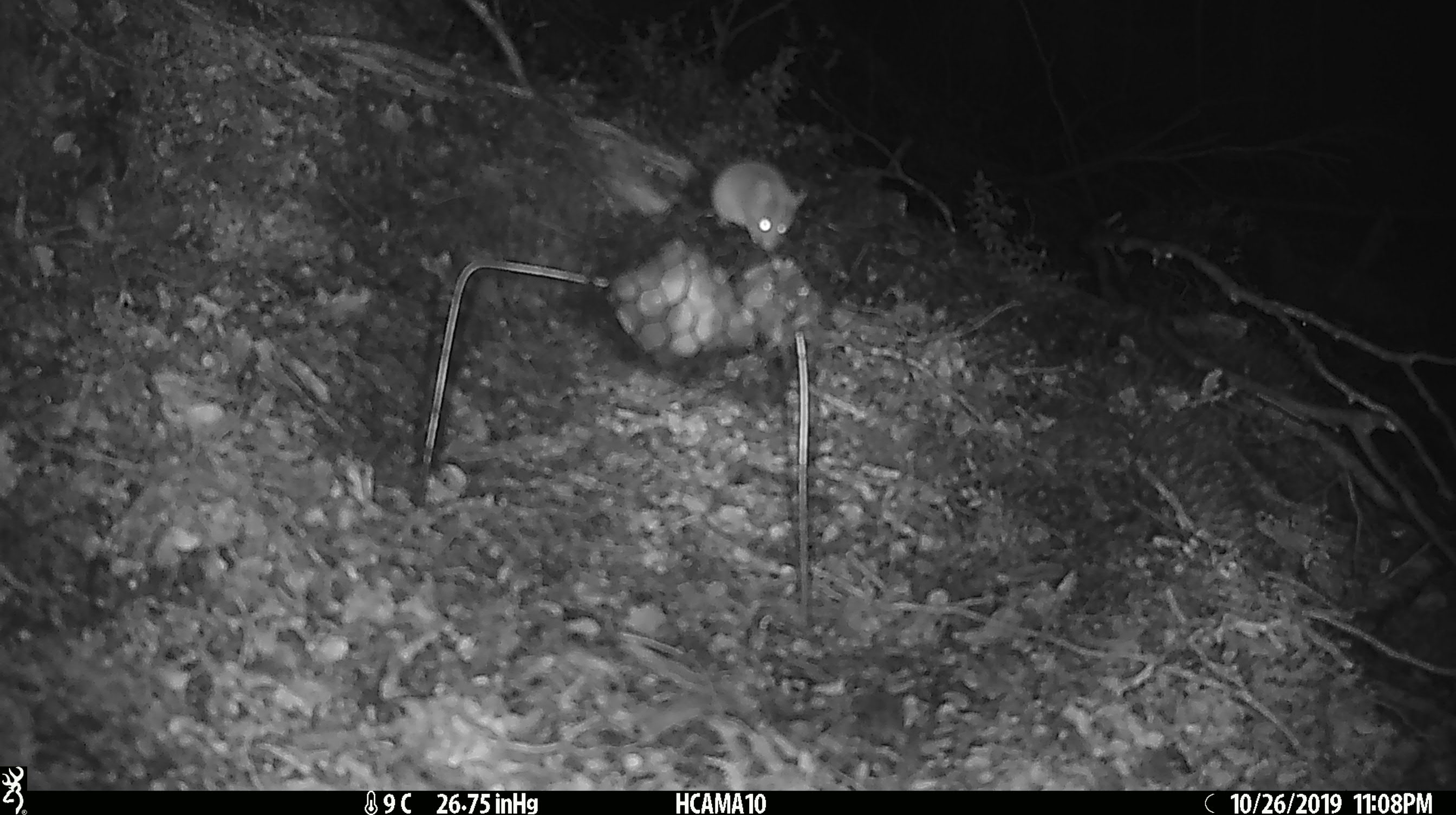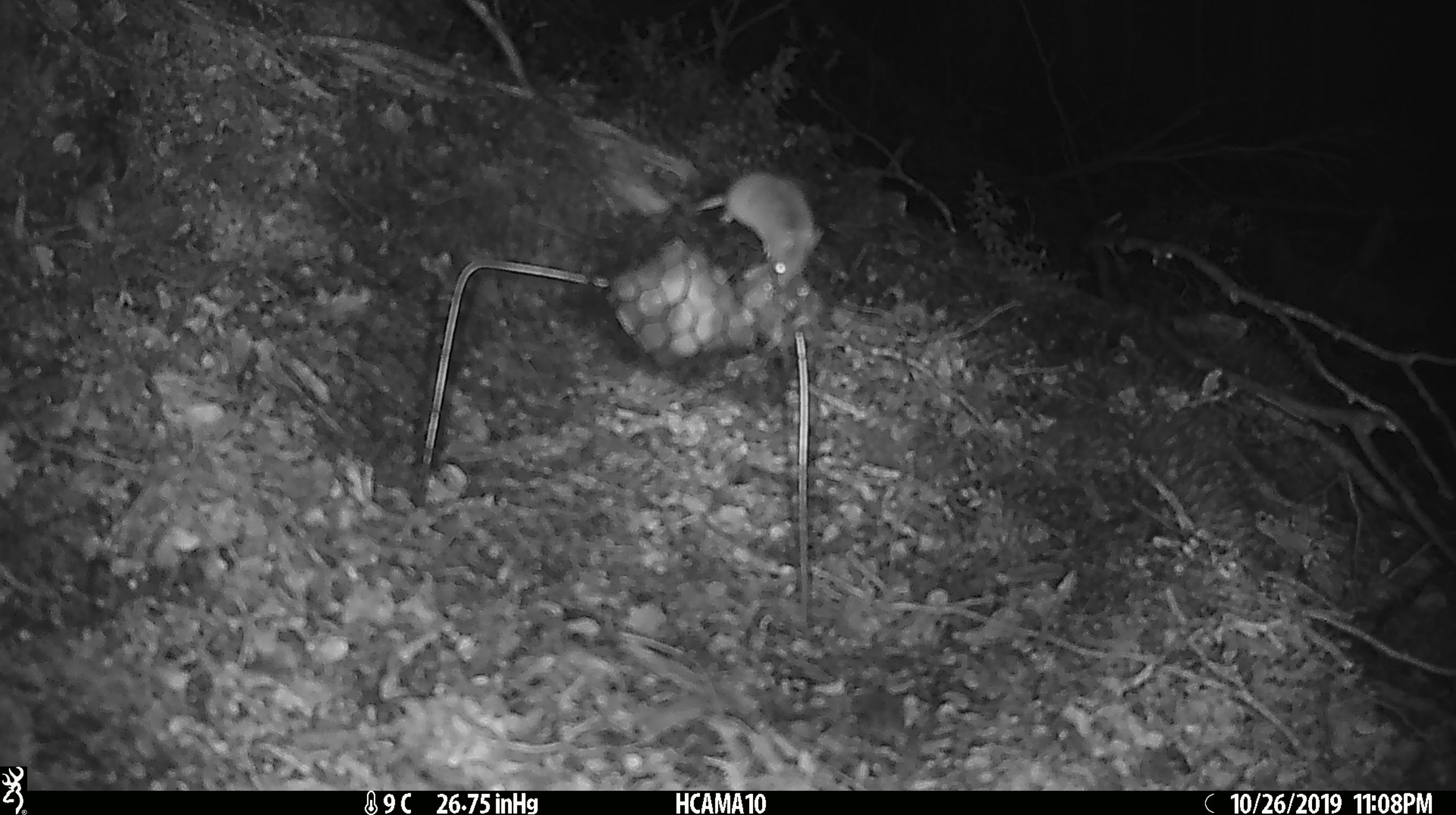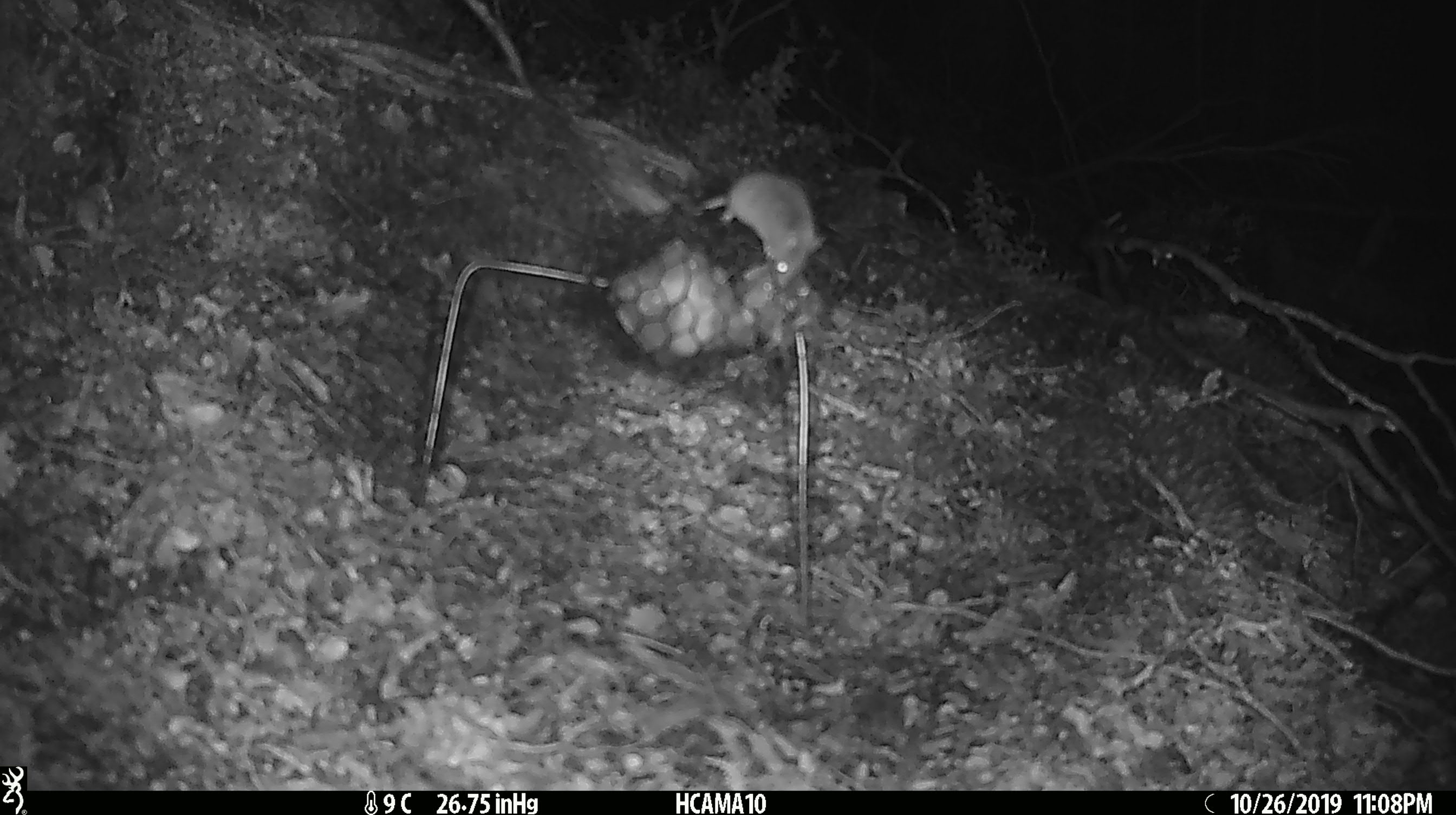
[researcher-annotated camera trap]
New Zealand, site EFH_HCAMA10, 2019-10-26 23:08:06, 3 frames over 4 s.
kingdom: Animalia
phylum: Chordata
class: Mammalia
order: Rodentia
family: Muridae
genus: Mus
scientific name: Mus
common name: mouse